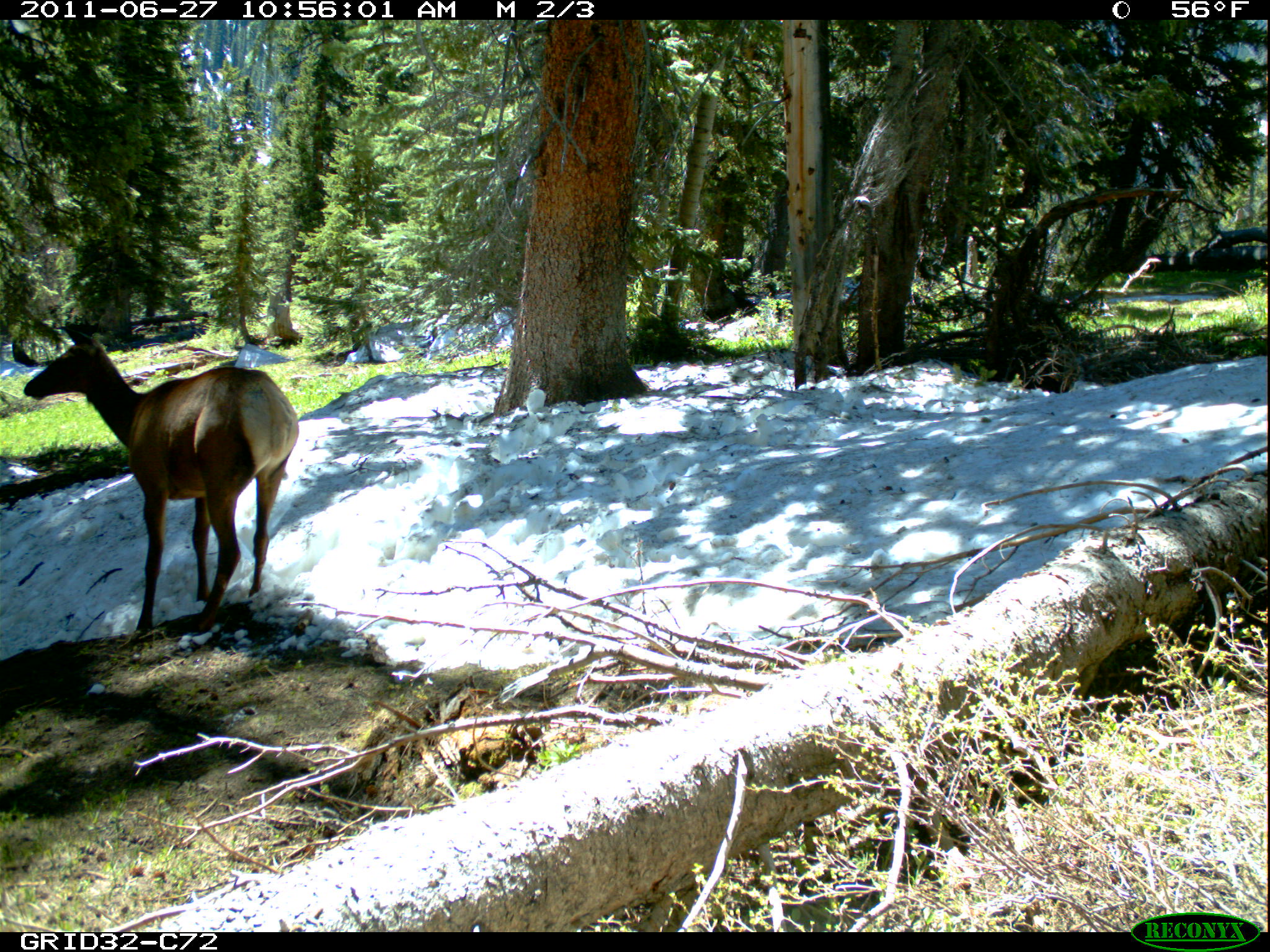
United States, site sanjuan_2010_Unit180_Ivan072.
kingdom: Animalia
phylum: Chordata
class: Mammalia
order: Artiodactyla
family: Cervidae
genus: Cervus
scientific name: Cervus elaphus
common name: red deer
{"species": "Cervus elaphus (red deer)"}